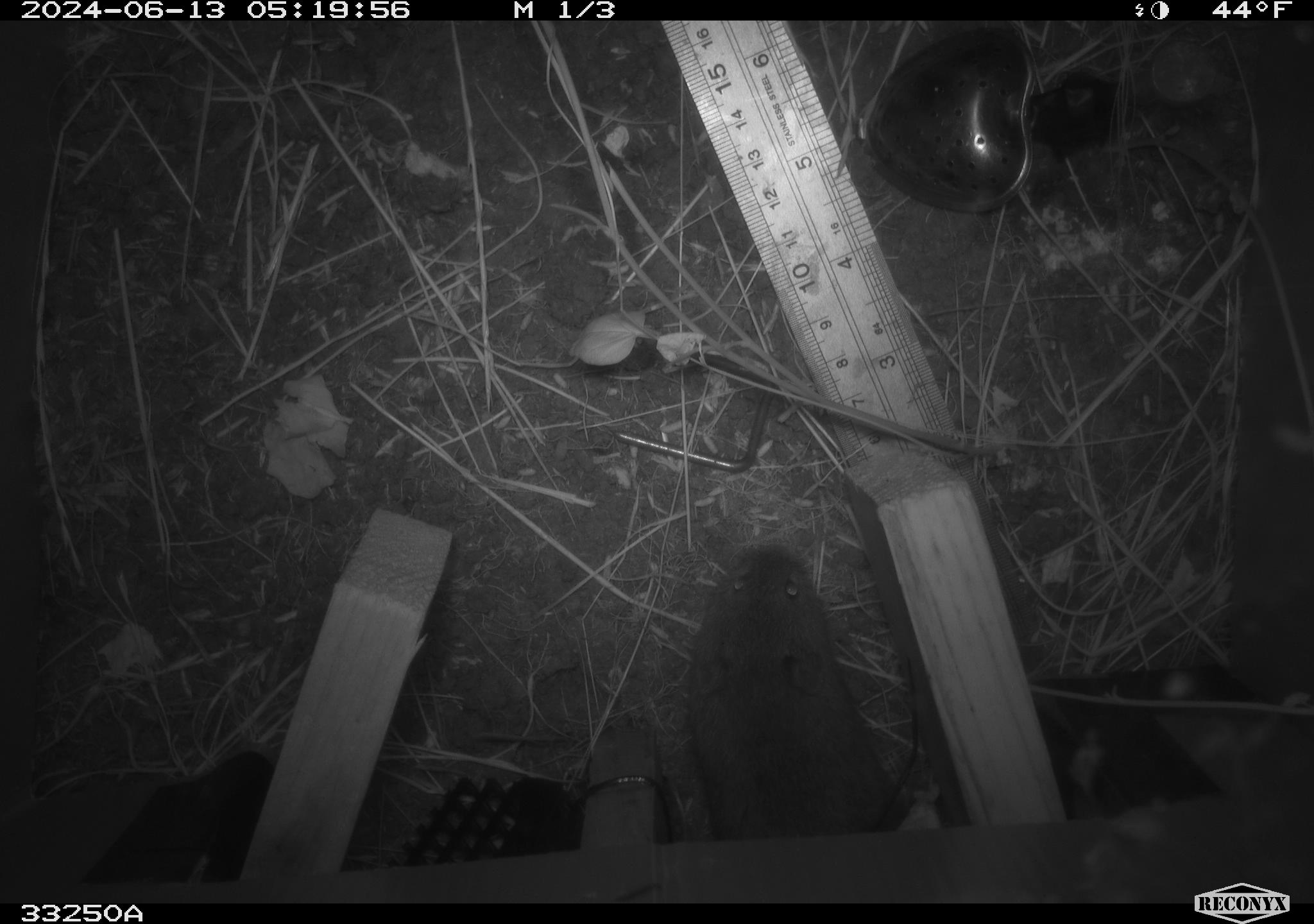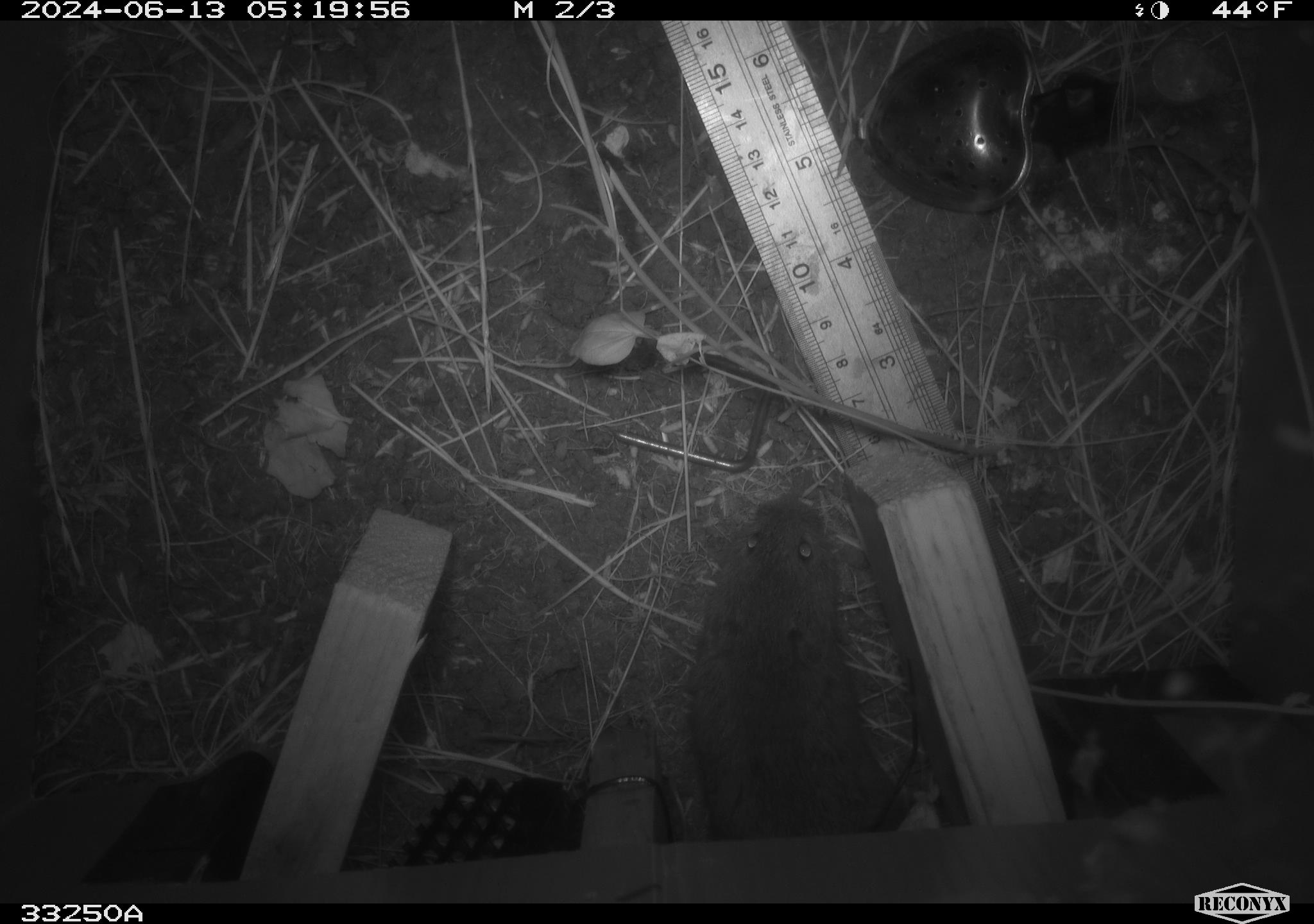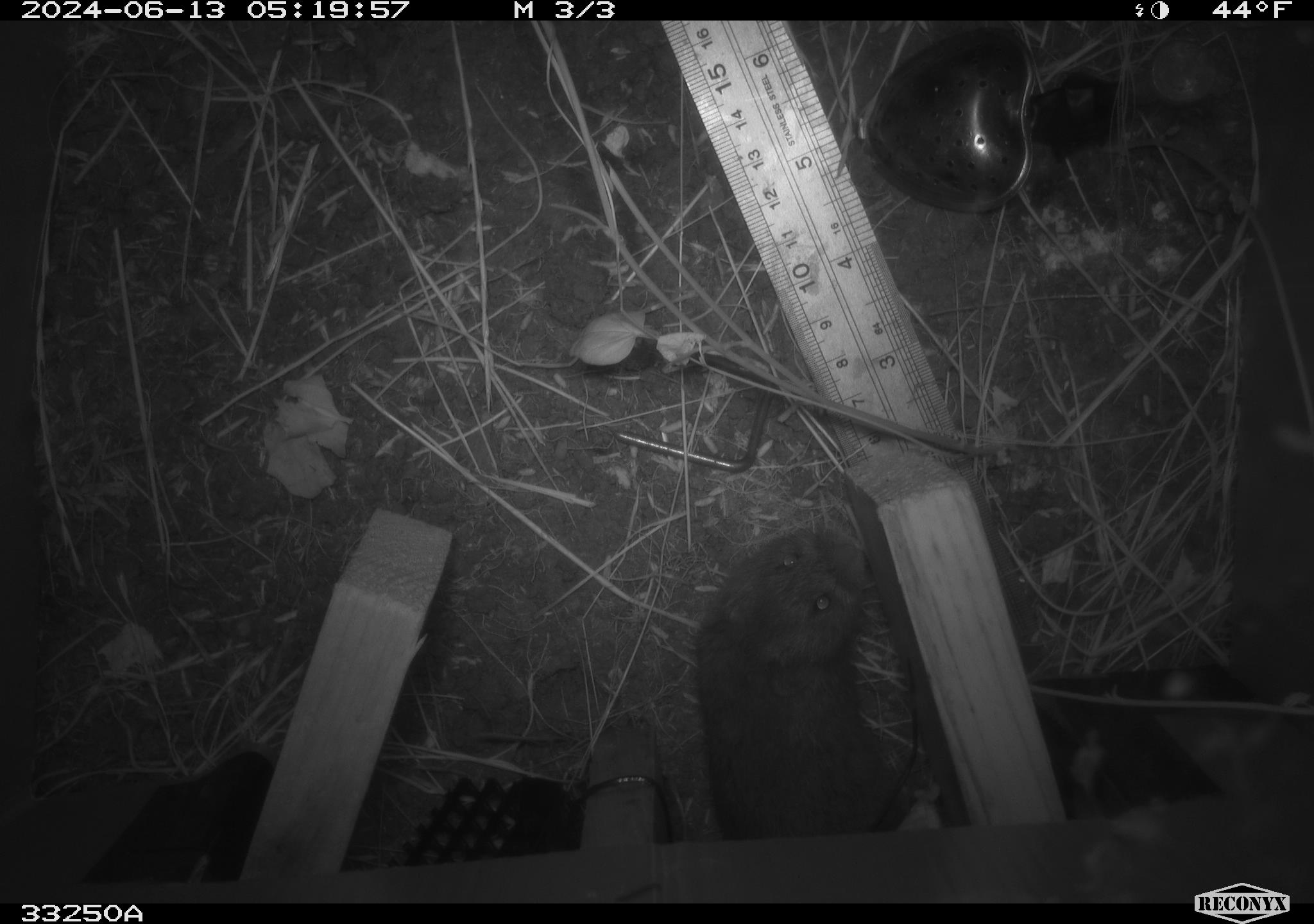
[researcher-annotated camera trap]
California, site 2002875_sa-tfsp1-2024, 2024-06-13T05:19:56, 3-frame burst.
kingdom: Animalia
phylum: Chordata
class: Mammalia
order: Rodentia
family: Cricetidae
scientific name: Arvicolinae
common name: voles, lemmings, and muskrats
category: arvicolinae subfamily